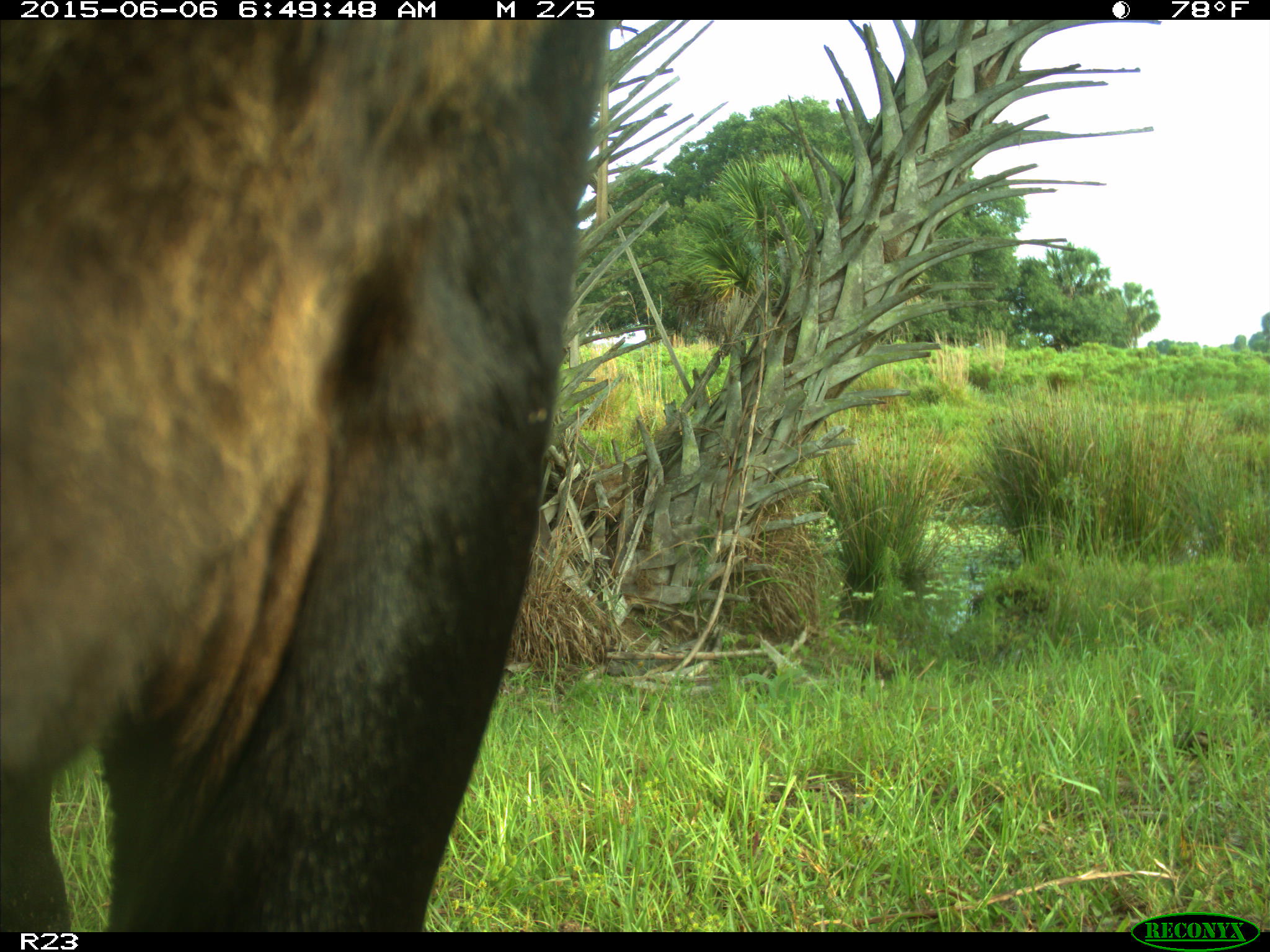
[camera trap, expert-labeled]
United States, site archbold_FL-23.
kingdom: Animalia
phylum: Chordata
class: Mammalia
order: Artiodactyla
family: Bovidae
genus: Bos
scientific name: Bos taurus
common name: domestic cow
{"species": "Bos taurus (domestic cow)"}